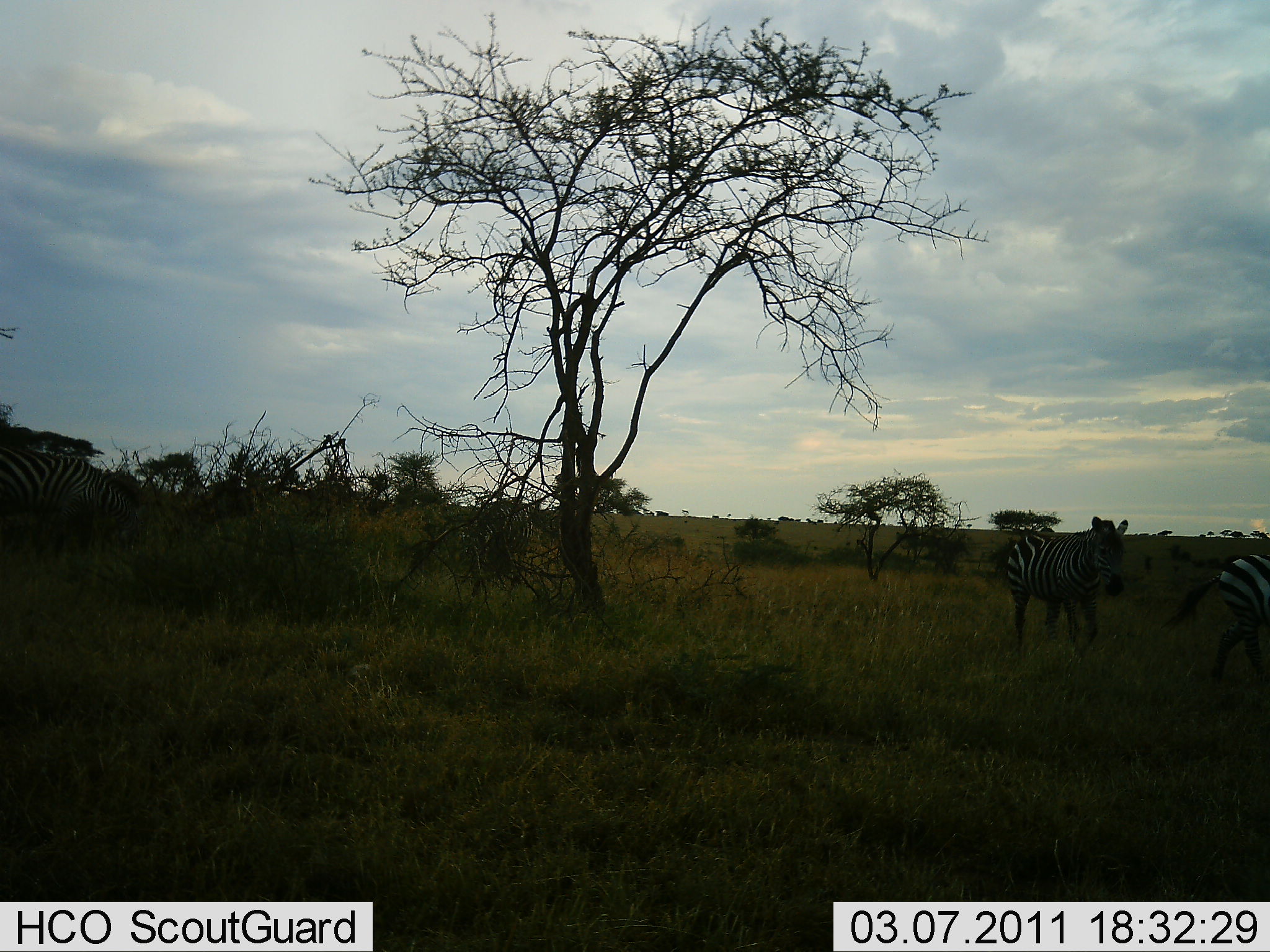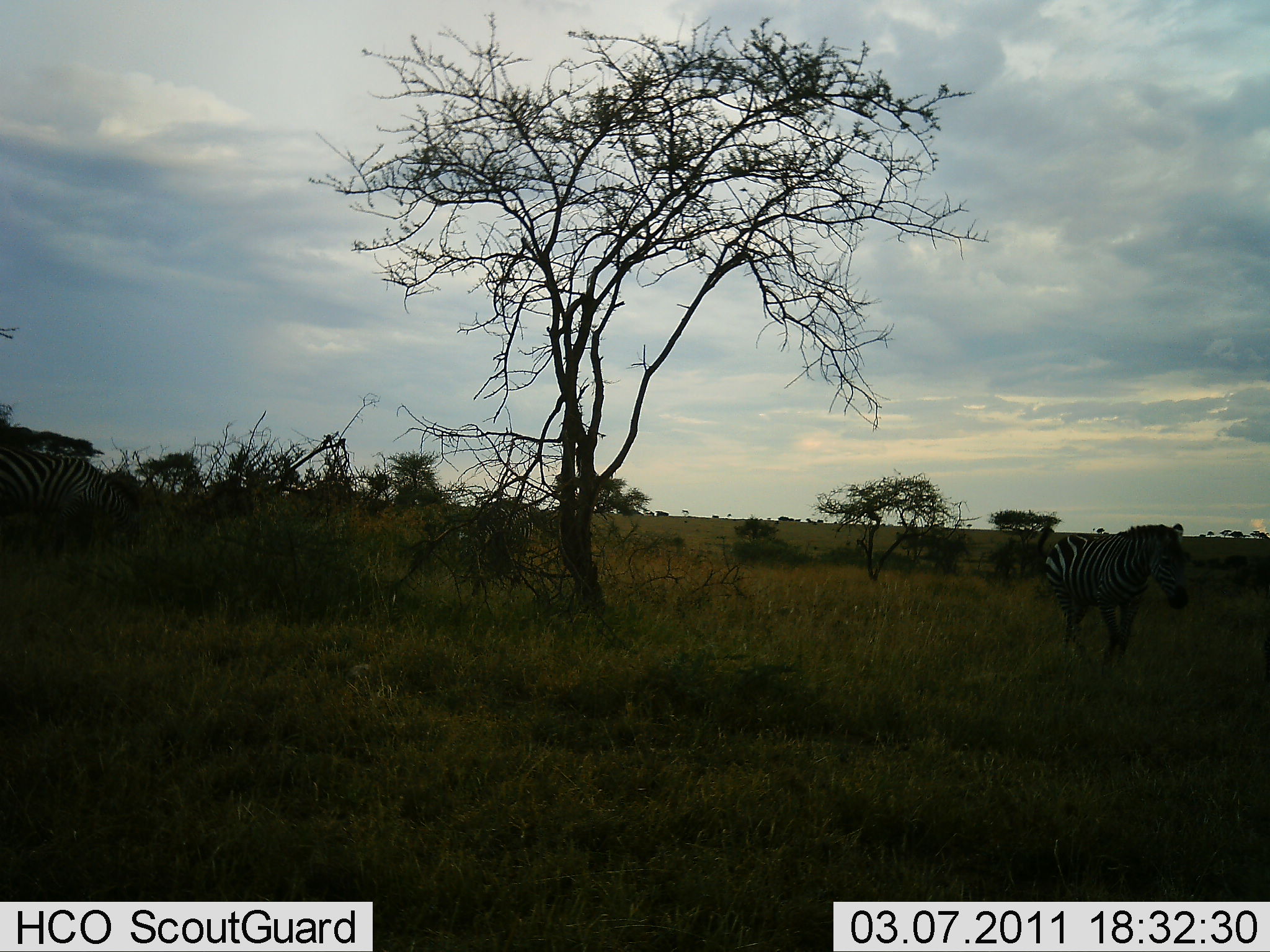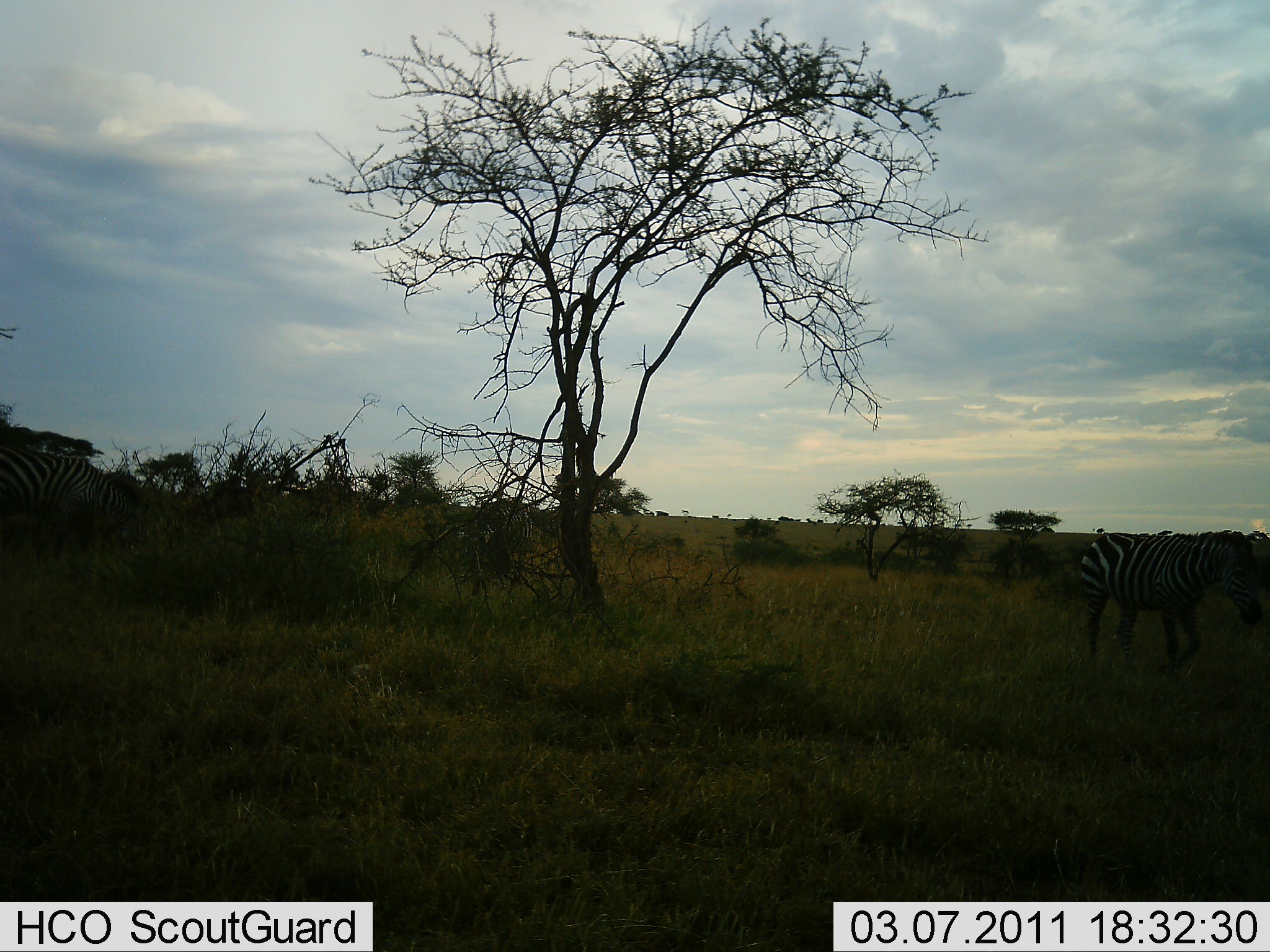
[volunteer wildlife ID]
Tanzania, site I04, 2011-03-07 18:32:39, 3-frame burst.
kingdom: Animalia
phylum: Chordata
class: Mammalia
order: Perissodactyla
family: Equidae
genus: Equus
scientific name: Equus quagga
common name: plains zebra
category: zebra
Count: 3.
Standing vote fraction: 40%.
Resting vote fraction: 0%.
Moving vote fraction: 90%.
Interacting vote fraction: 0%.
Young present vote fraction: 0%.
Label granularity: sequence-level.